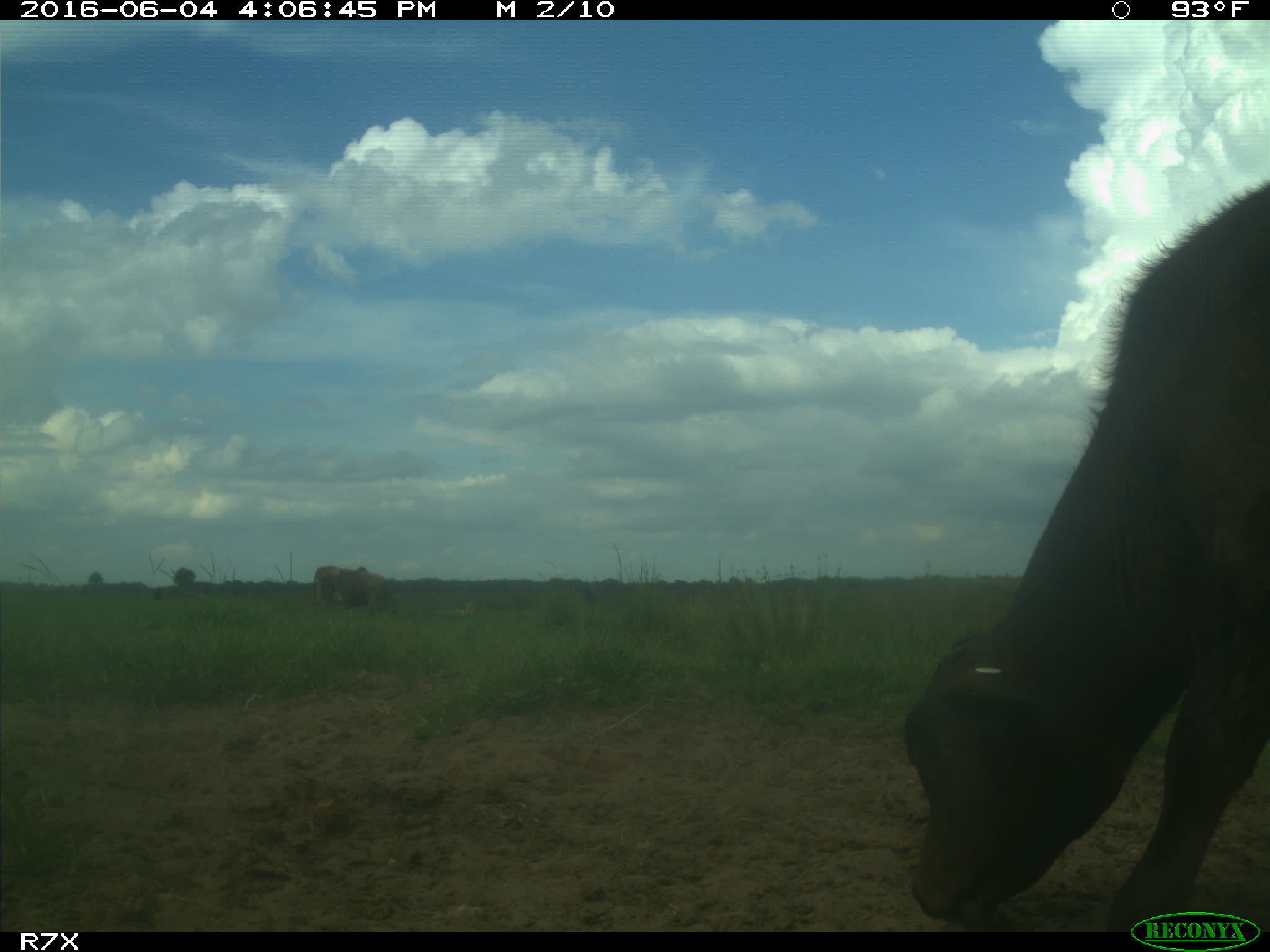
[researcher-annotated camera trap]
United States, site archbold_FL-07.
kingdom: Animalia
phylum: Chordata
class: Mammalia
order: Artiodactyla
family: Bovidae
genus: Bos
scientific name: Bos taurus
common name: domestic cow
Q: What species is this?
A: Bos taurus (domestic cow).